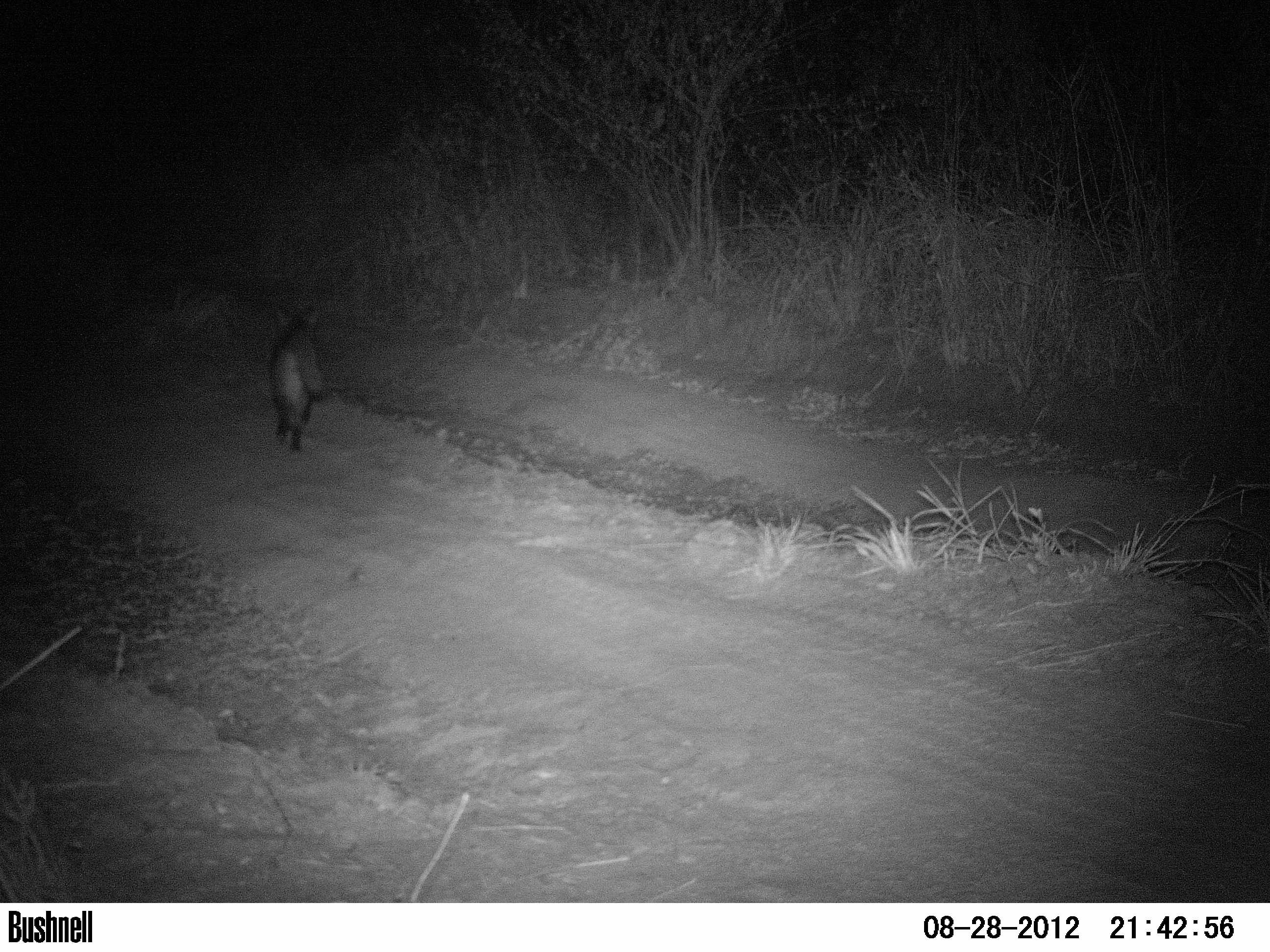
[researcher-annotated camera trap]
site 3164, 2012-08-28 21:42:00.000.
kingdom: Animalia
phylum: Chordata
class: Mammalia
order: Carnivora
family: Canidae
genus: Cerdocyon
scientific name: Cerdocyon thous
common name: crab-eating fox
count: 1